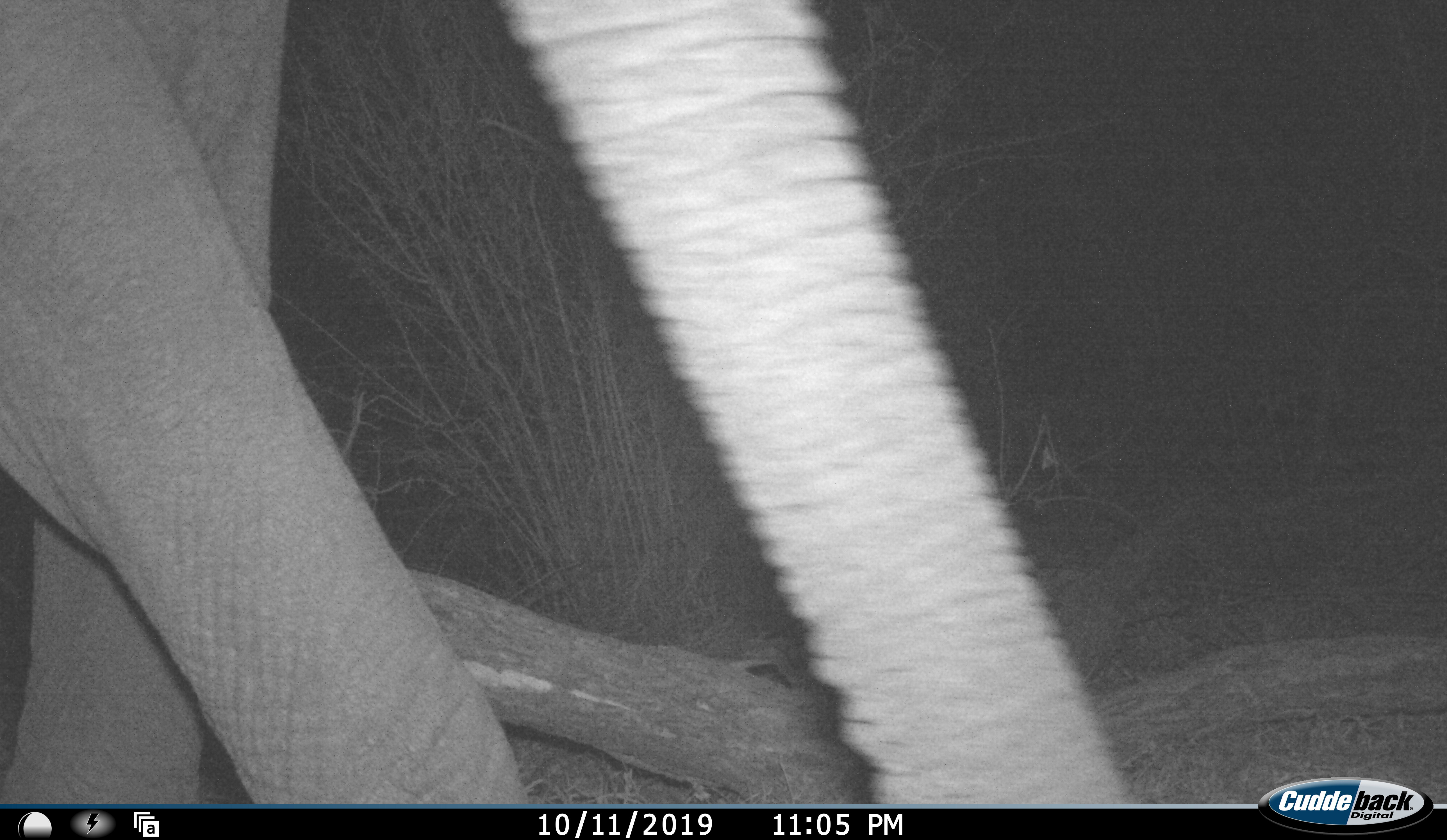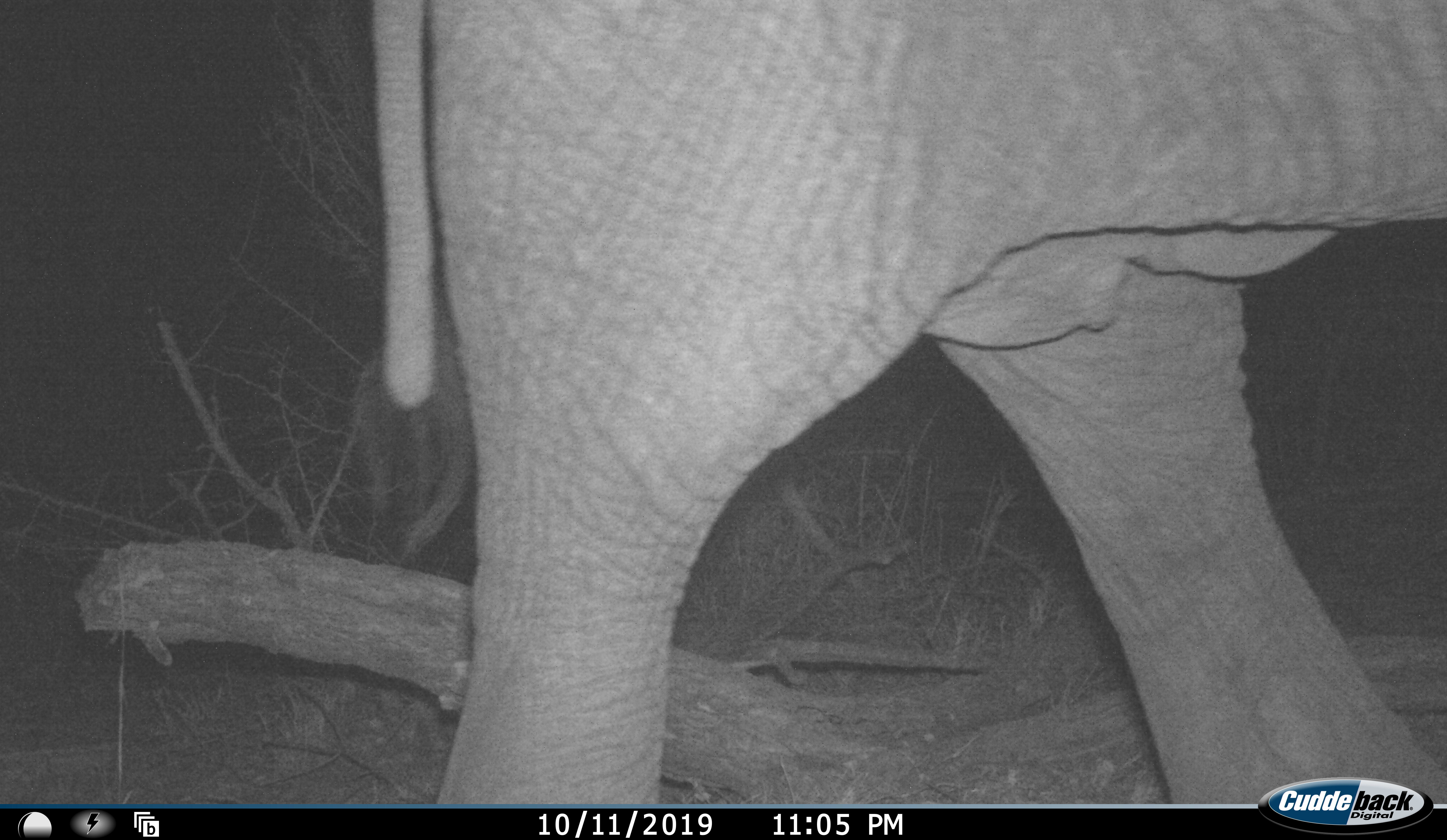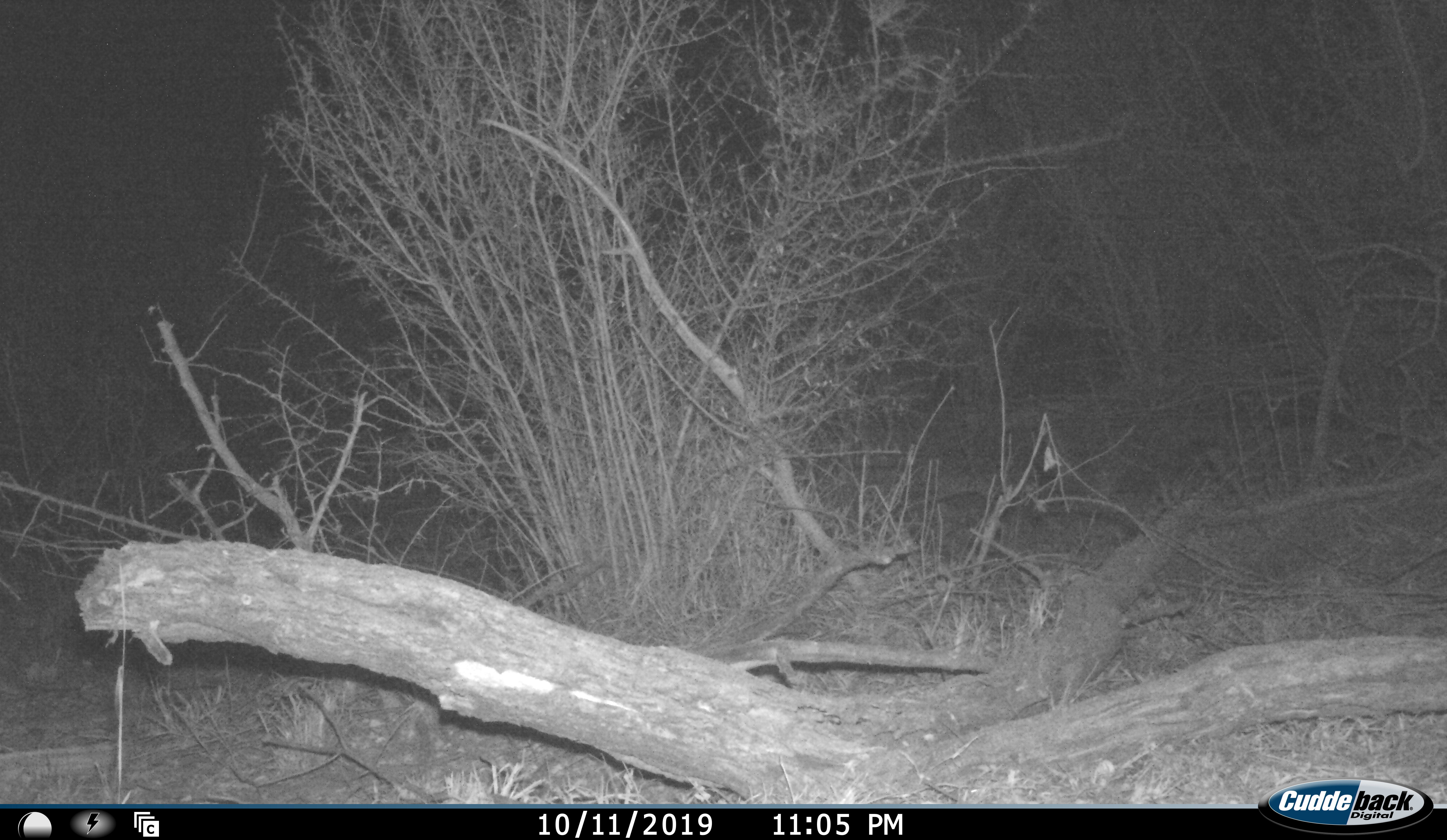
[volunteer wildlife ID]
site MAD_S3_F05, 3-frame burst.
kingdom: Animalia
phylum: Chordata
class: Mammalia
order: Proboscidea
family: Elephantidae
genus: Loxodonta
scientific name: Loxodonta africana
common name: african bush elephant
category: elephant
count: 1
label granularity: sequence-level